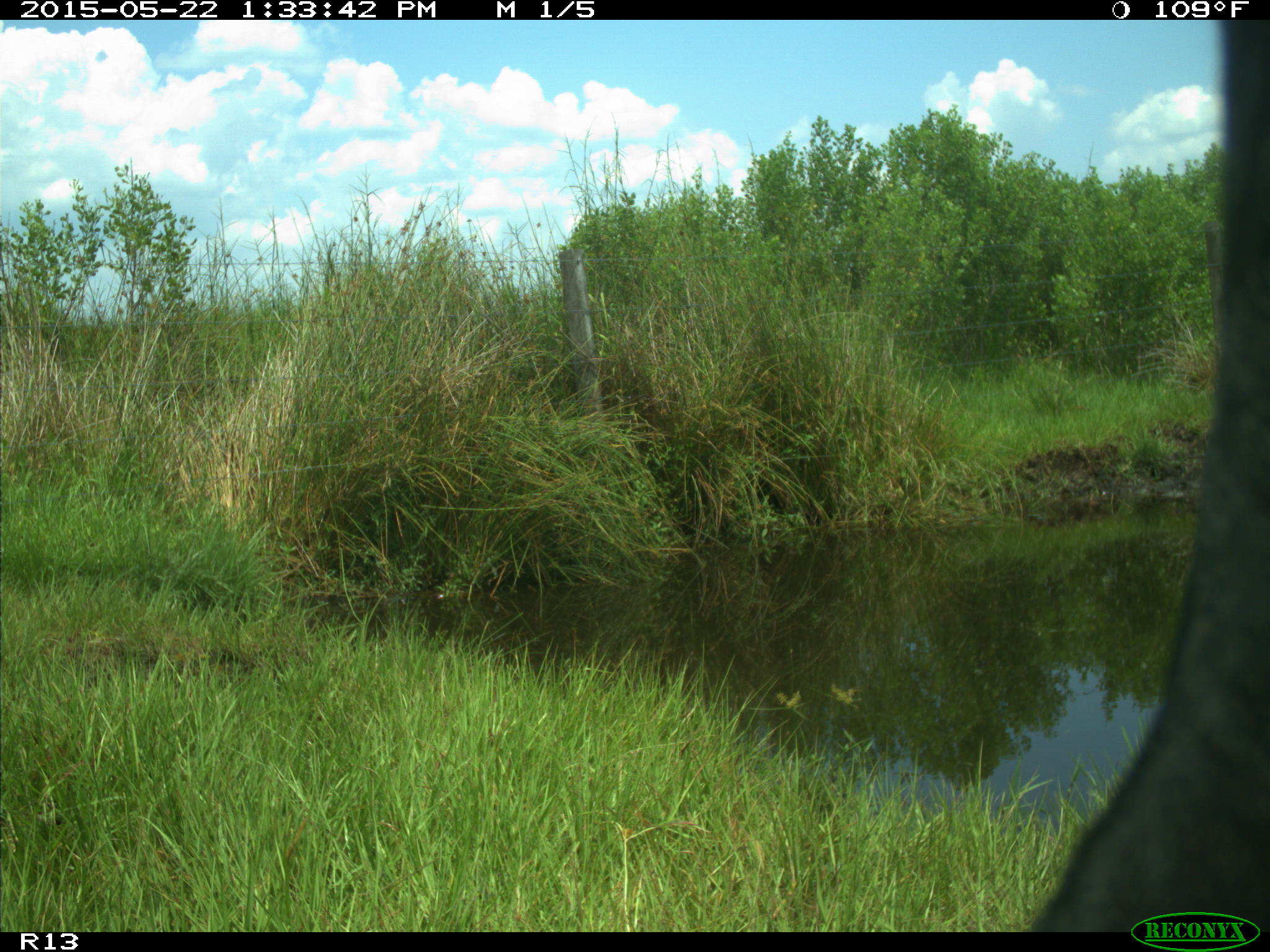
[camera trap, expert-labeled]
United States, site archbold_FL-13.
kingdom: Animalia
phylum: Chordata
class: Mammalia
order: Artiodactyla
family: Bovidae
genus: Bos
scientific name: Bos taurus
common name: domestic cow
Bos taurus (domestic cow).